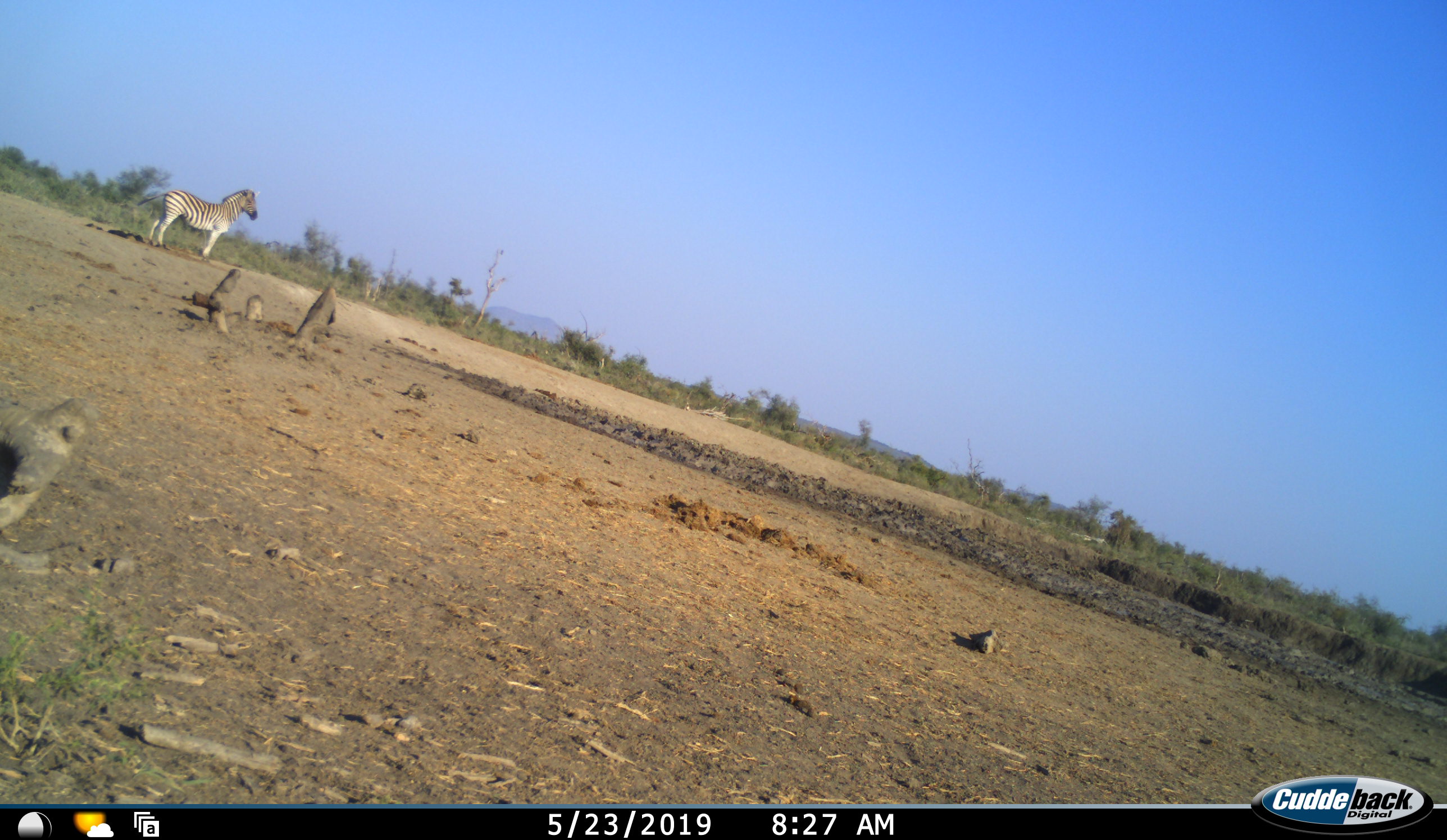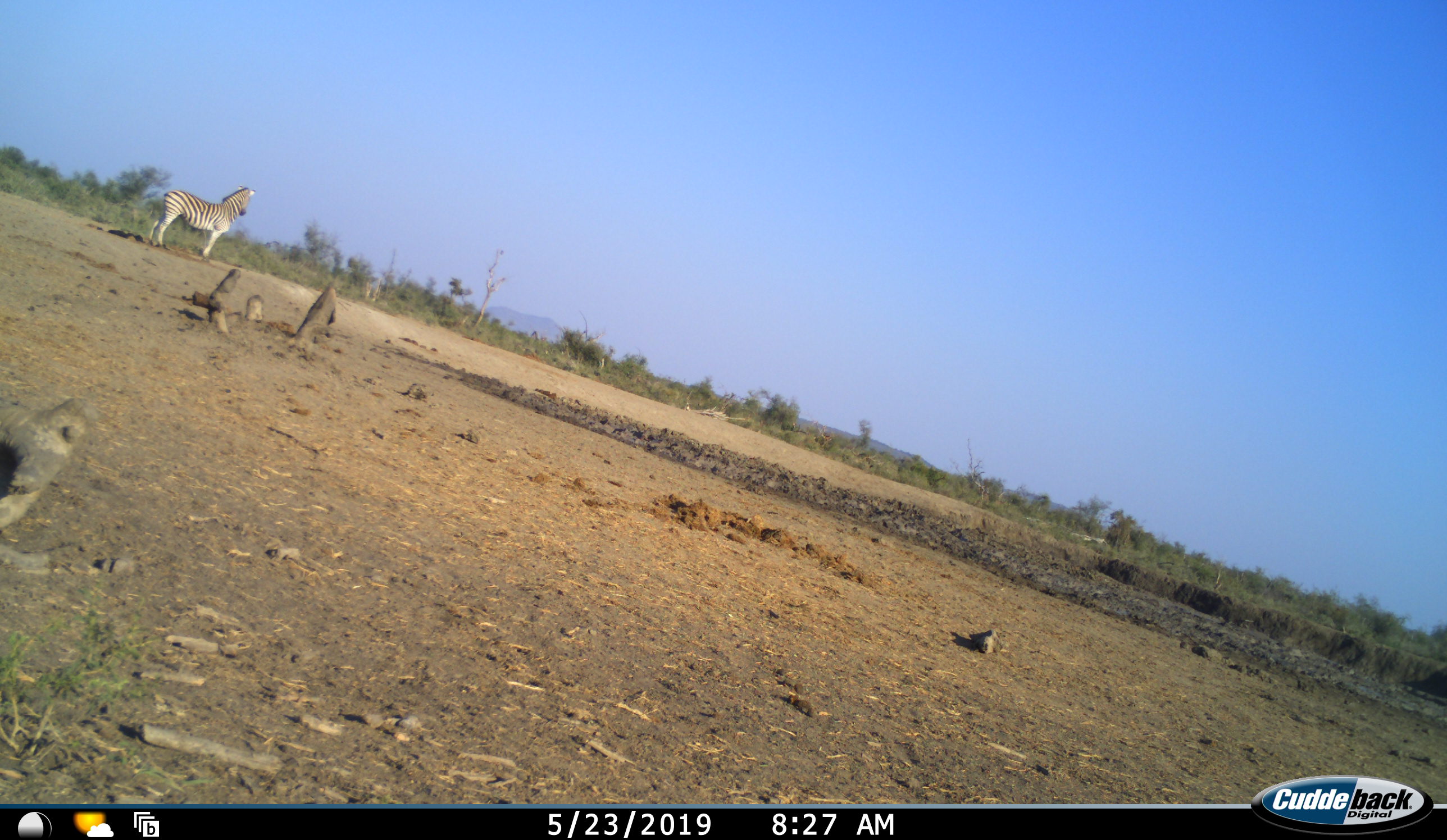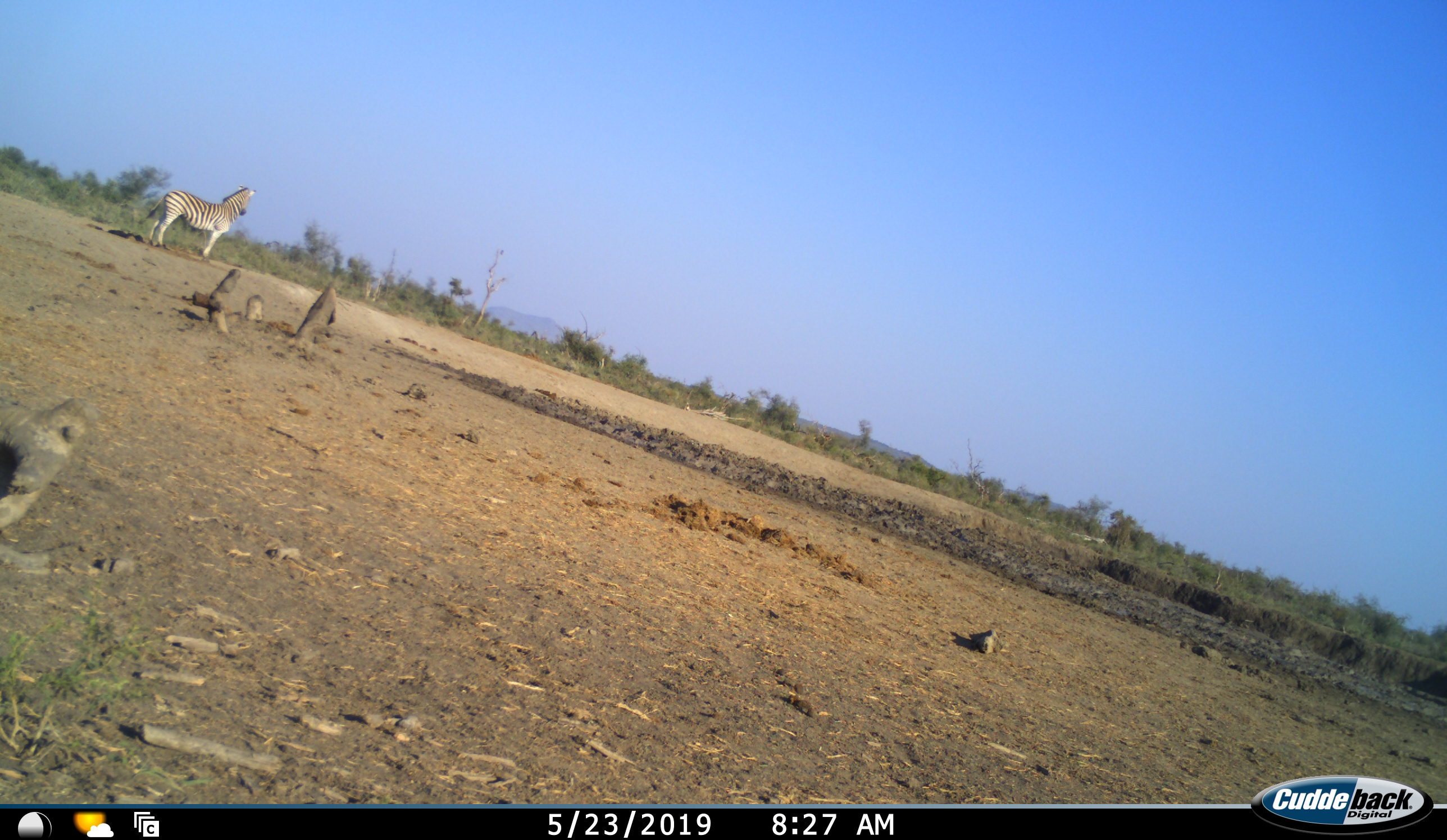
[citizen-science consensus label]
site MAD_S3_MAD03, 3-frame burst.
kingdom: Animalia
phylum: Chordata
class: Mammalia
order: Perissodactyla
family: Equidae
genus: Equus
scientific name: Equus quagga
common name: plains zebra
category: zebraplains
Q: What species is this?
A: Zebraplains (plains zebra) (Equus quagga).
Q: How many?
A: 1.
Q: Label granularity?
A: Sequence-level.